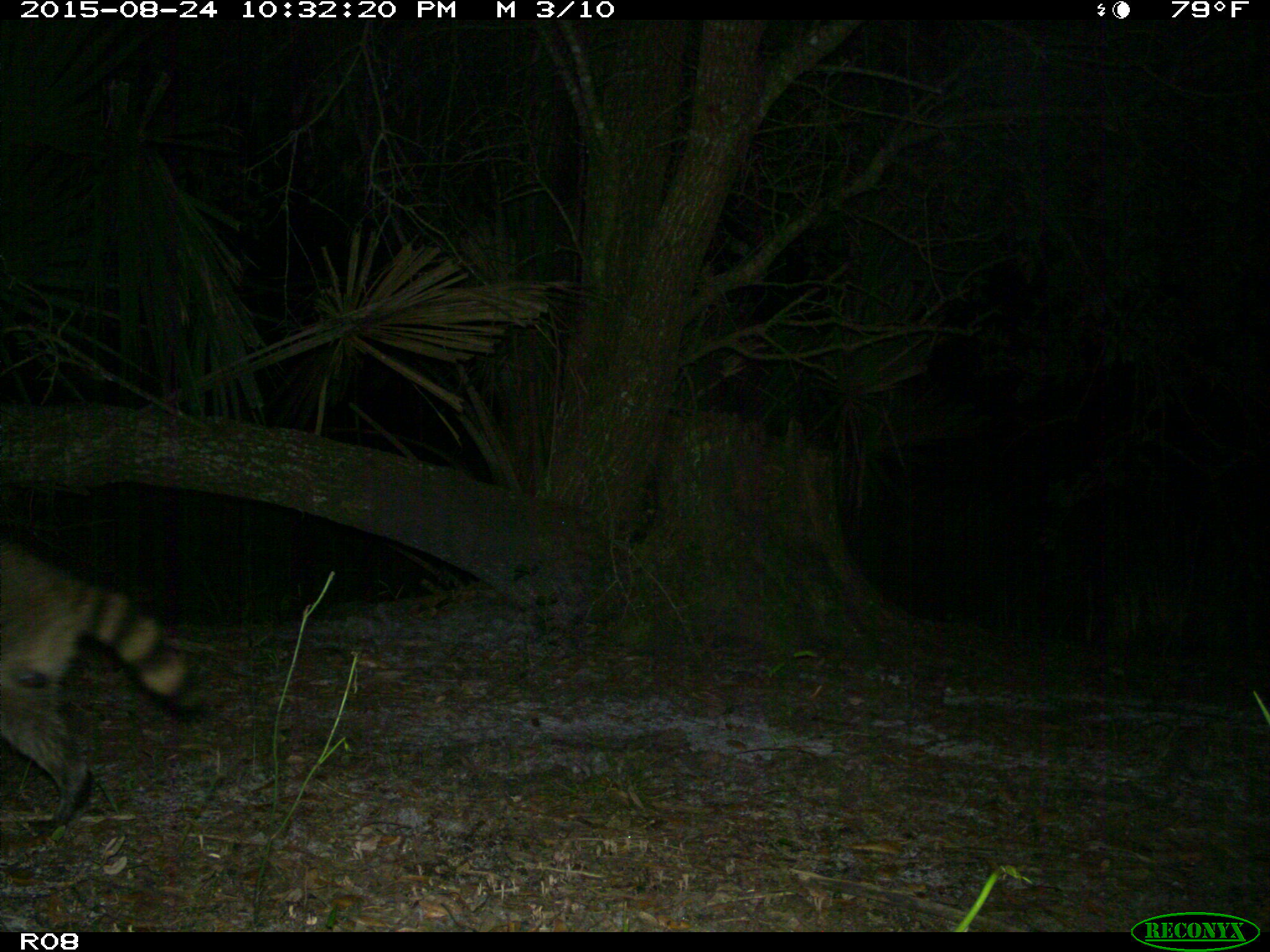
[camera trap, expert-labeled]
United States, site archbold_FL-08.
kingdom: Animalia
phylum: Chordata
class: Mammalia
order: Carnivora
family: Procyonidae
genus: Procyon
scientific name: Procyon lotor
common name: common raccoon